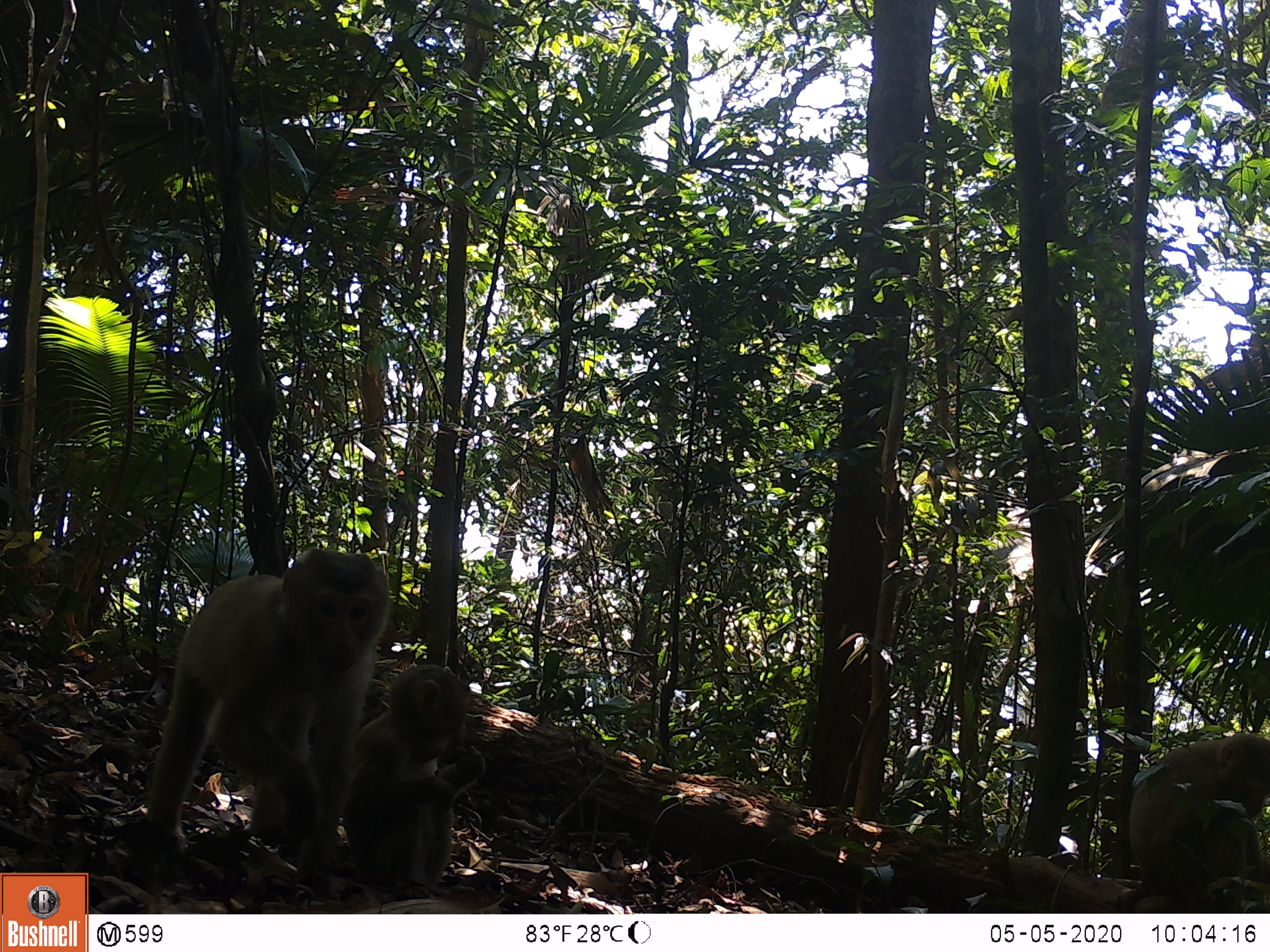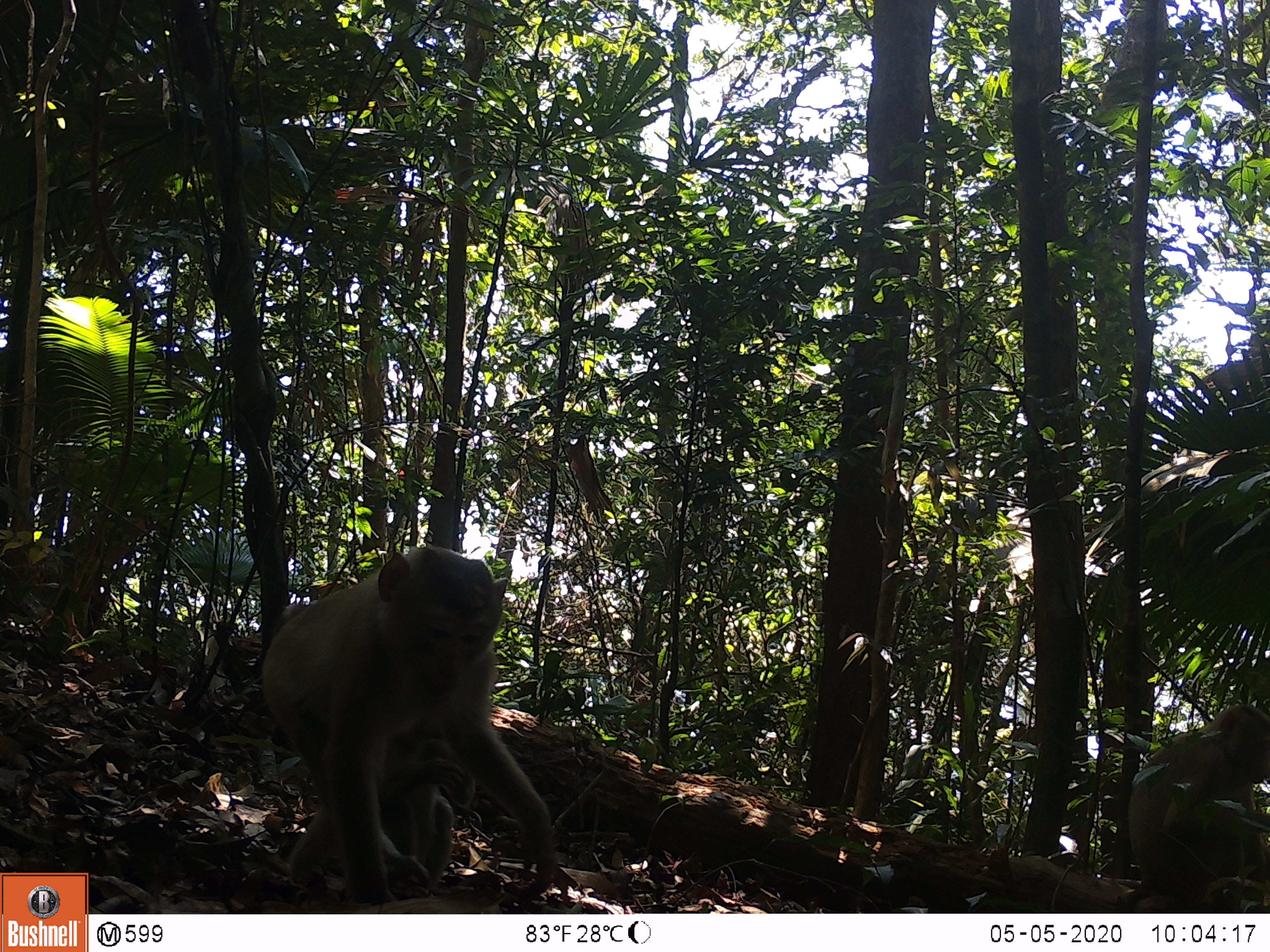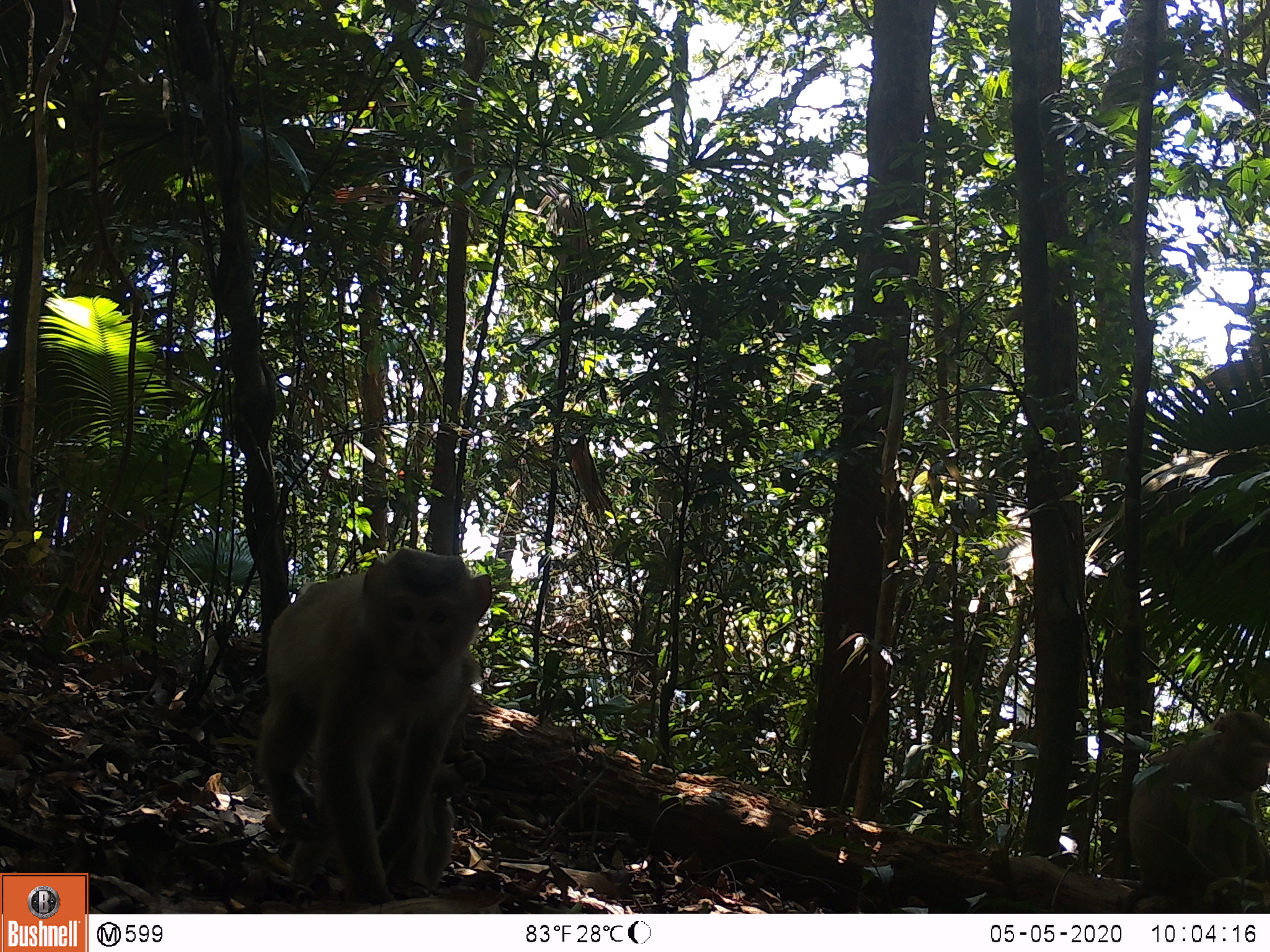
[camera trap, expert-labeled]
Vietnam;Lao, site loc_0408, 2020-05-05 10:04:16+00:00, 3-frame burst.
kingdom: Animalia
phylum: Chordata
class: Mammalia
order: Primates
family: Cercopithecidae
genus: Macaca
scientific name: Macaca nemestrina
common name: pig-tailed macaque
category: pig tailed macaque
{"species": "pig tailed macaque (pig-tailed macaque) (Macaca nemestrina)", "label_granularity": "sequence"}